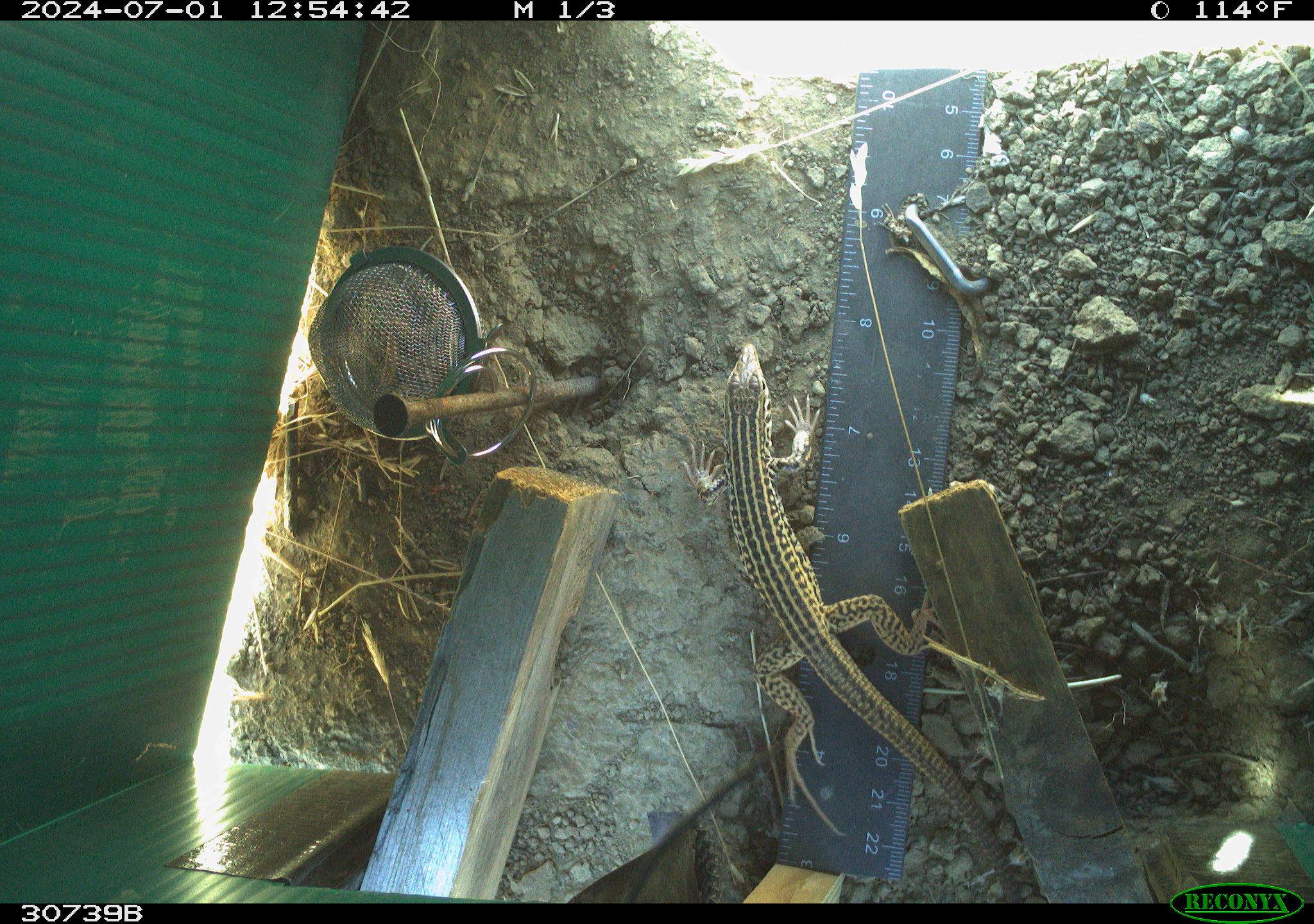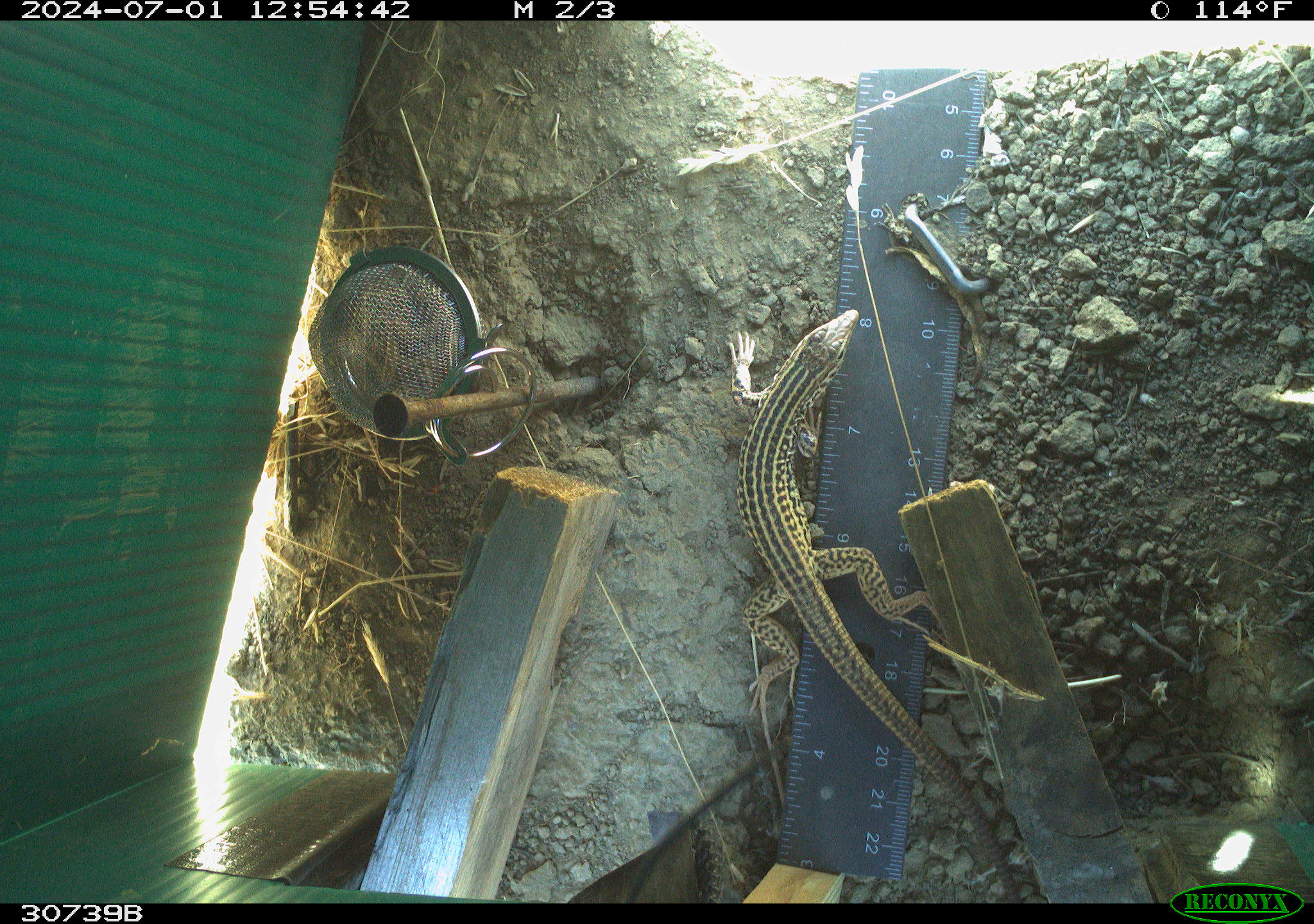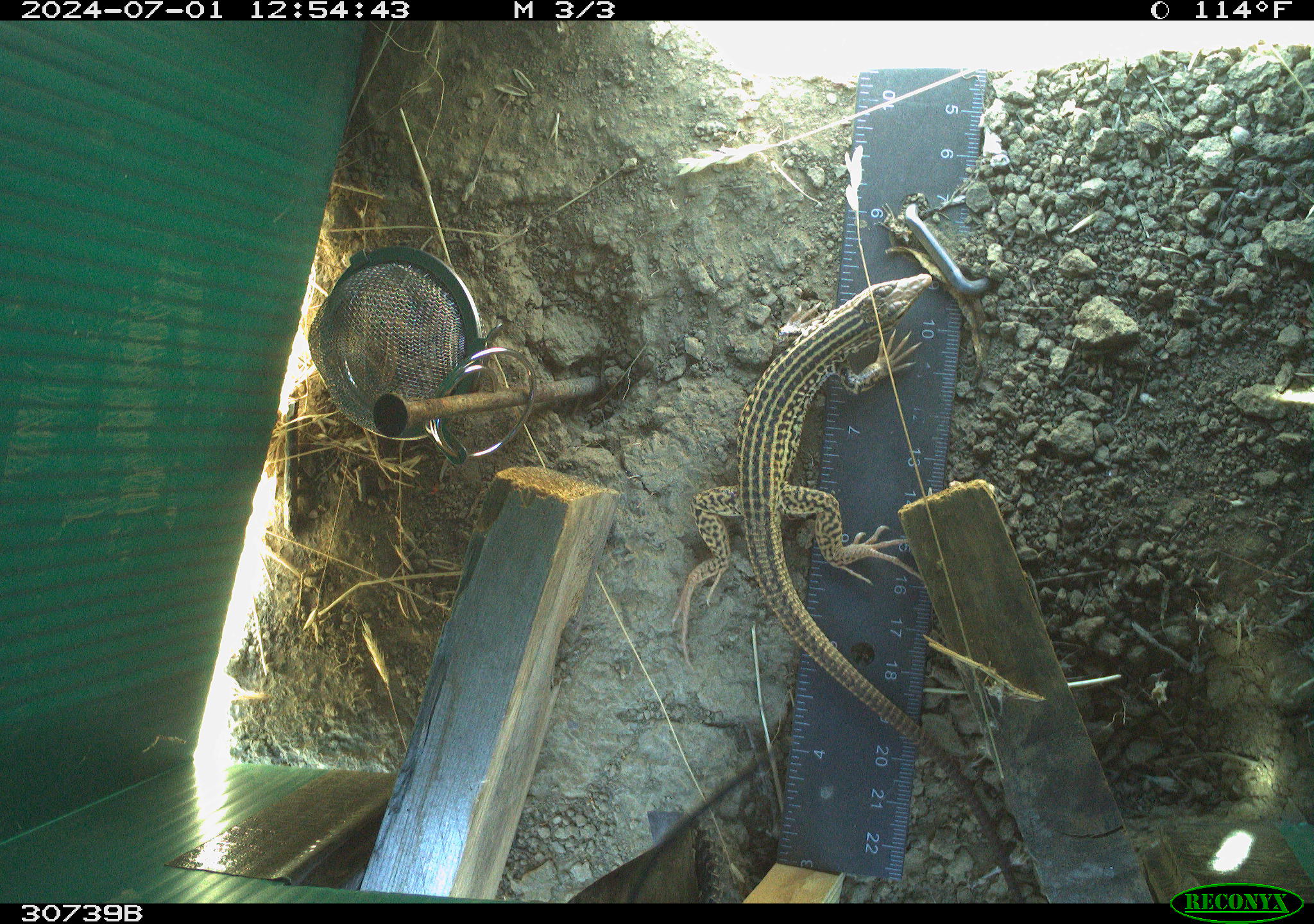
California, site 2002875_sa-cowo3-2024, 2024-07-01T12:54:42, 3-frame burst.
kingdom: Animalia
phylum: Chordata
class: Reptilia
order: Squamata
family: Teiidae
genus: Aspidoscelis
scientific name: Aspidoscelis tigris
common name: western whiptail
Western whiptail (Aspidoscelis tigris).